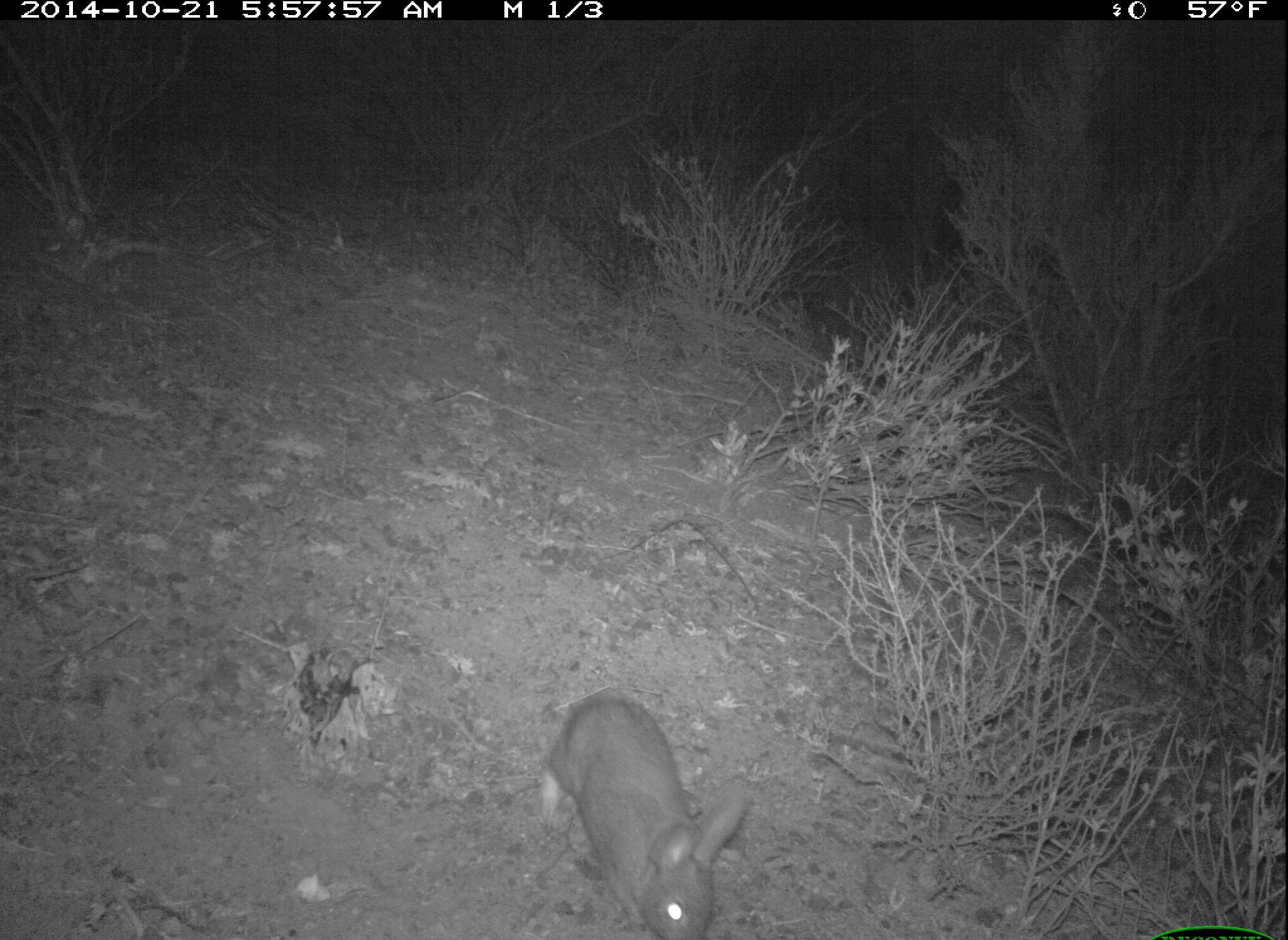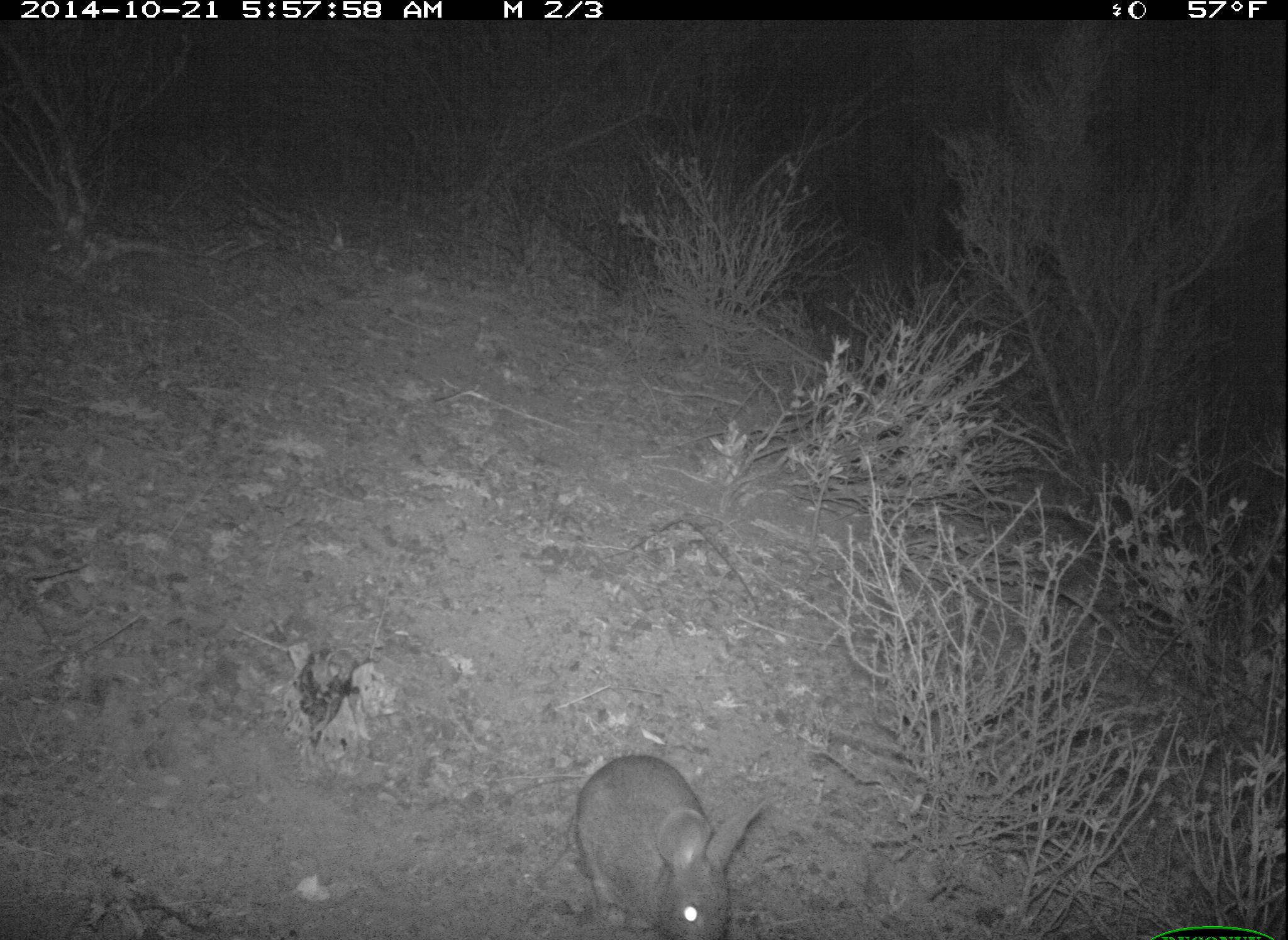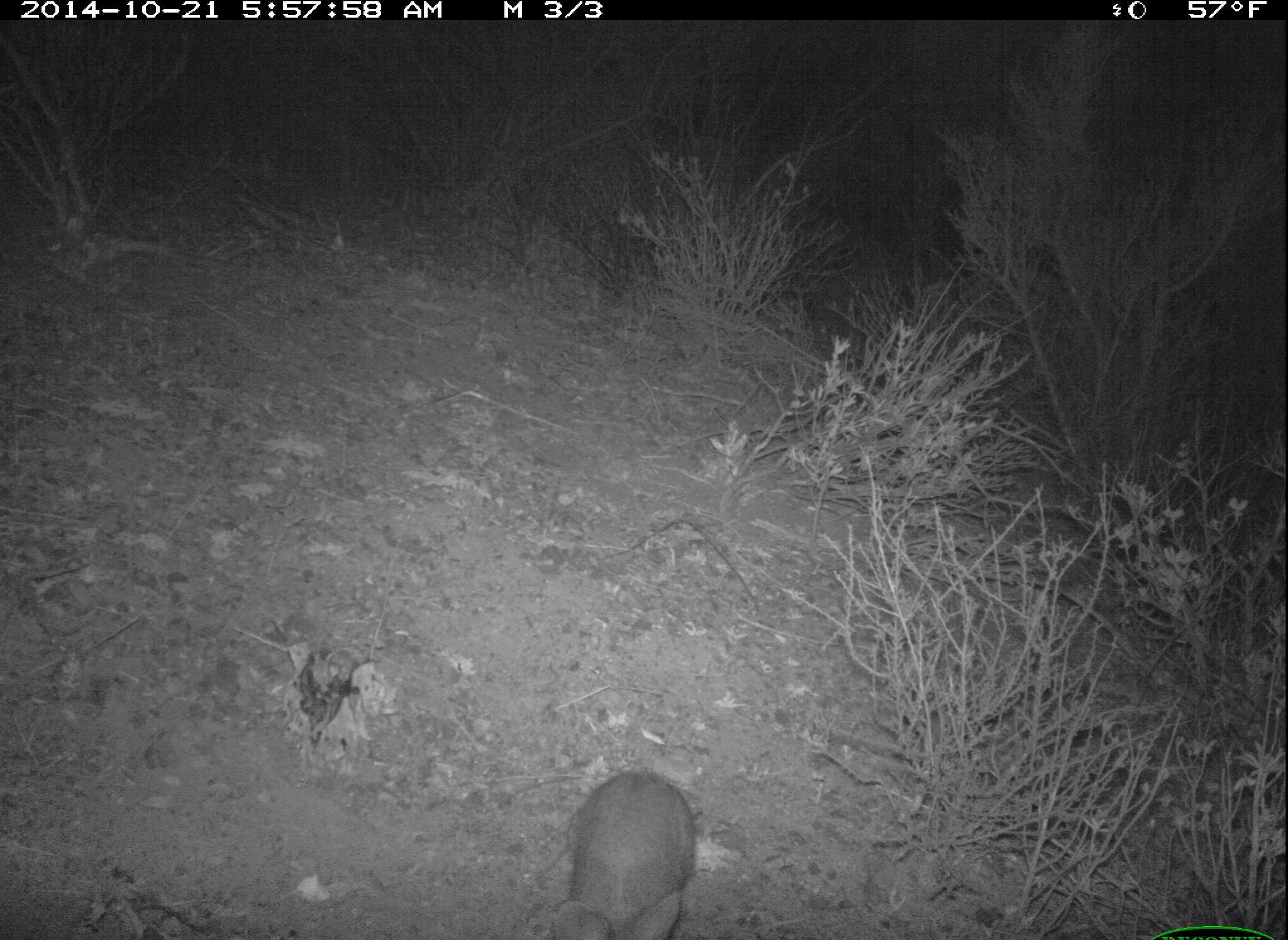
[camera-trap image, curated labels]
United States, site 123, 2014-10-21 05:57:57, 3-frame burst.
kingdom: Animalia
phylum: Chordata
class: Mammalia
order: Lagomorpha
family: Leporidae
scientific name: Leporidae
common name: rabbits and hares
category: rabbit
Rabbit (rabbits and hares) (Leporidae).